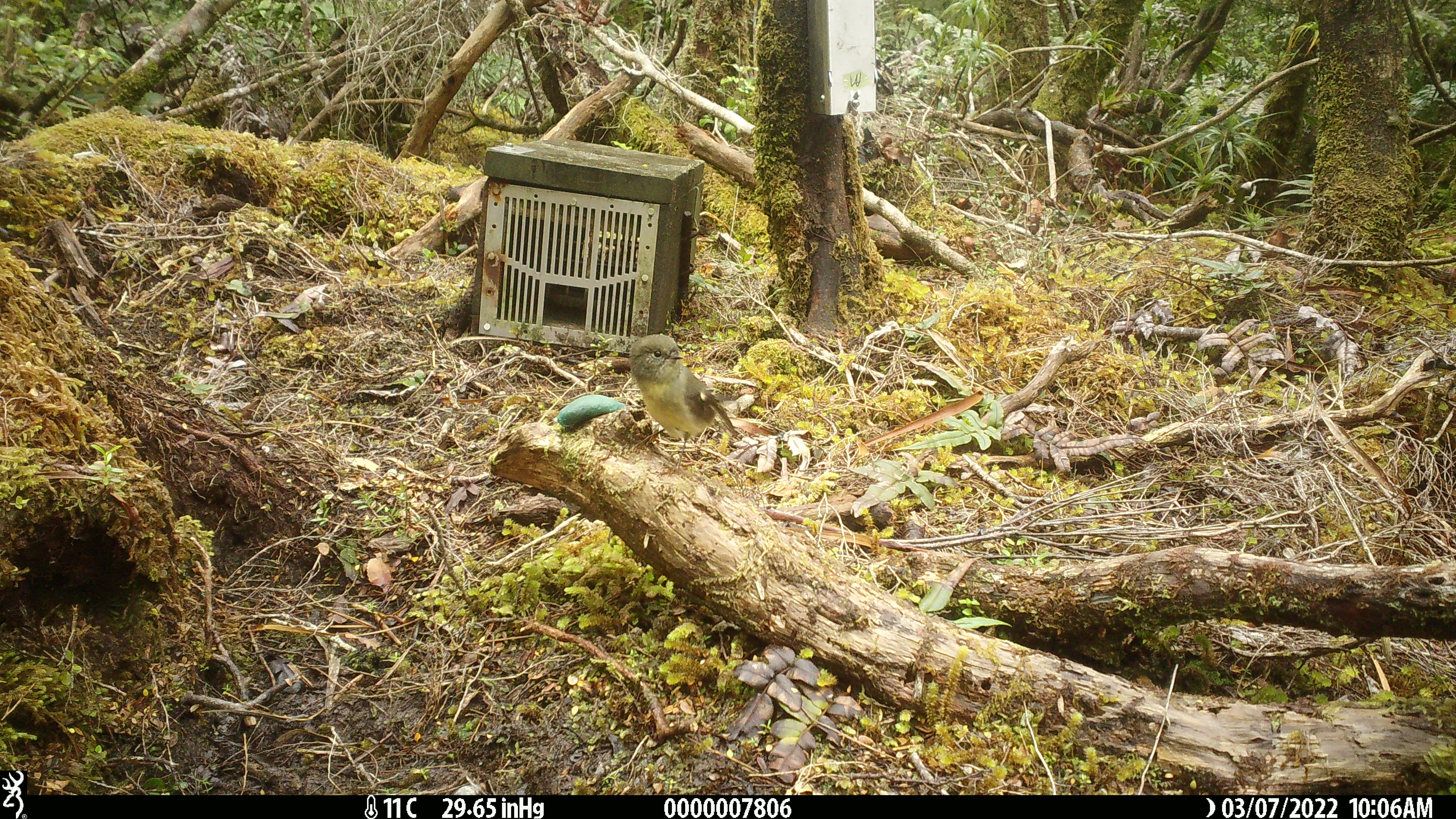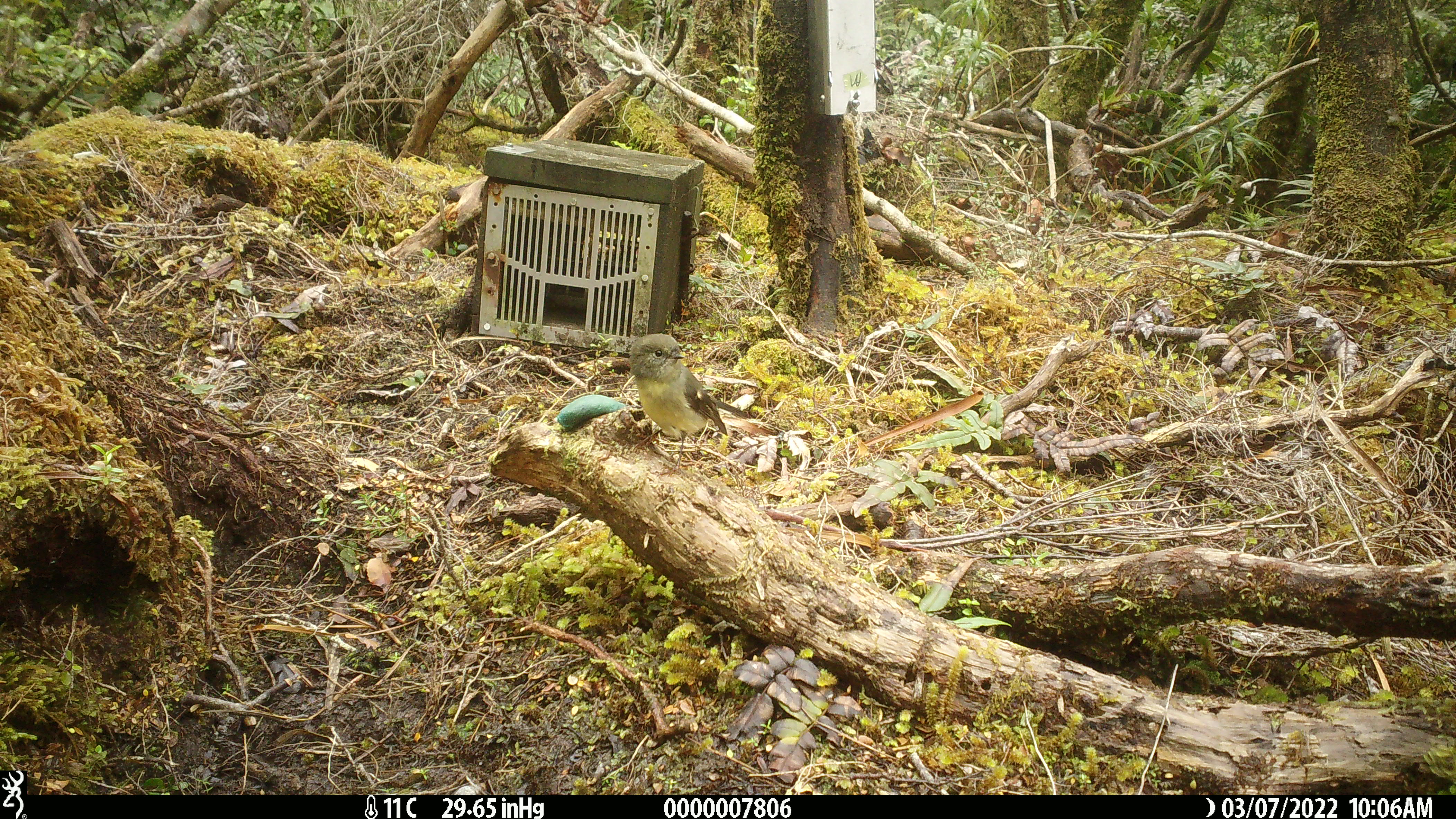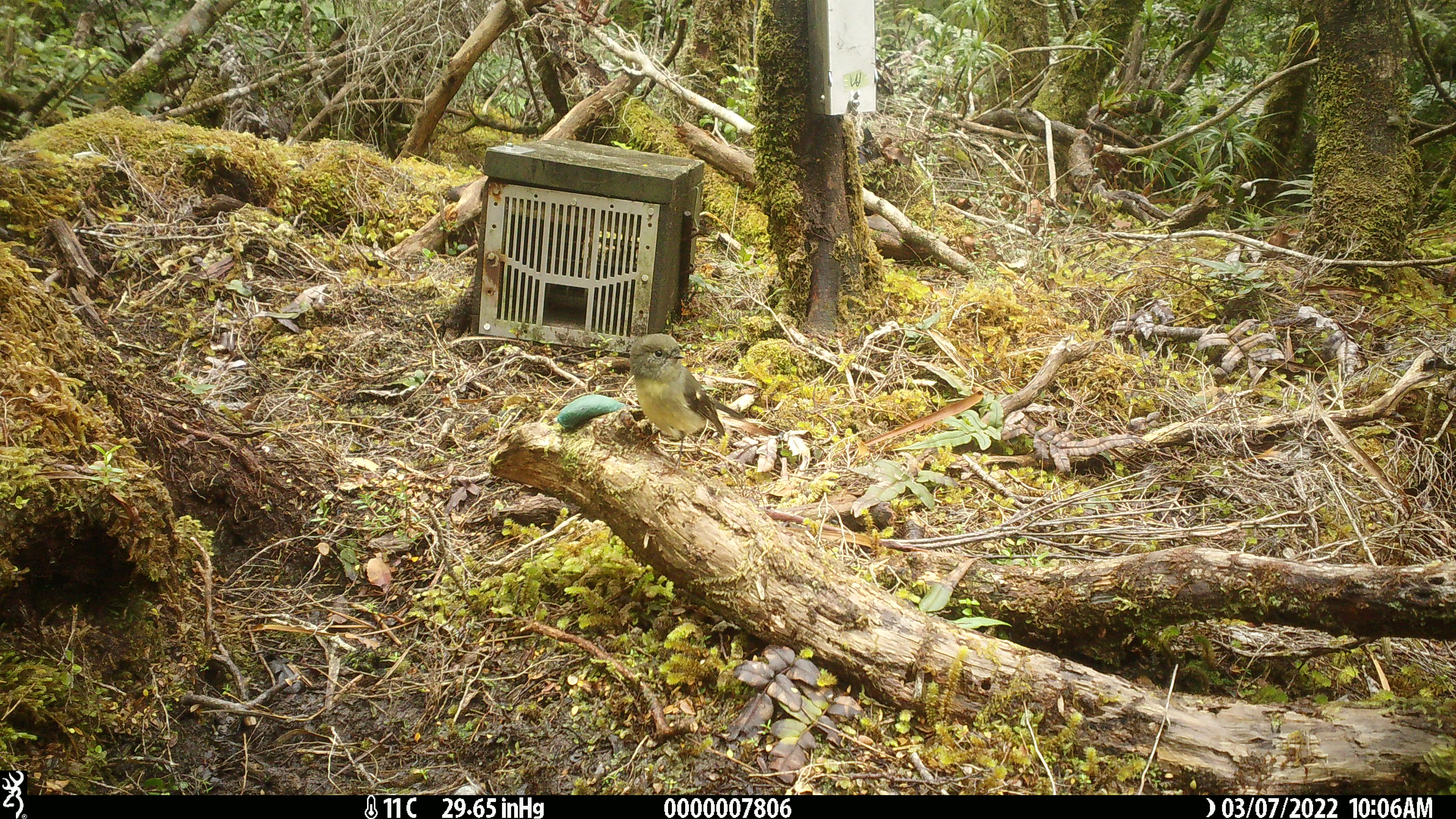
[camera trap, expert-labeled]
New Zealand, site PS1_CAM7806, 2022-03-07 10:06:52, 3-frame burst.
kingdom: Animalia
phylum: Chordata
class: Aves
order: Passeriformes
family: Petroicidae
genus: Petroica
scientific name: Petroica macrocephala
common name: tomtit